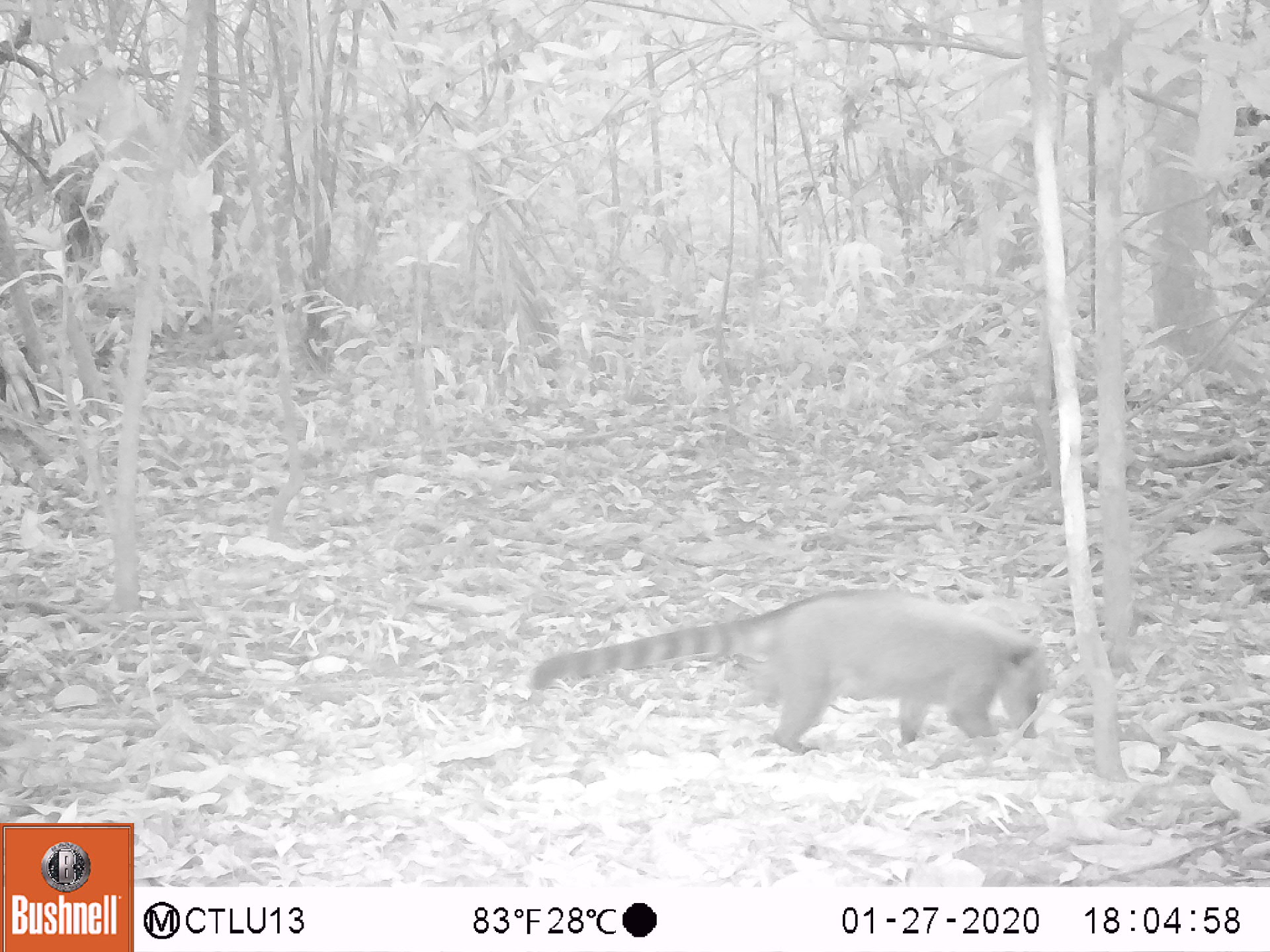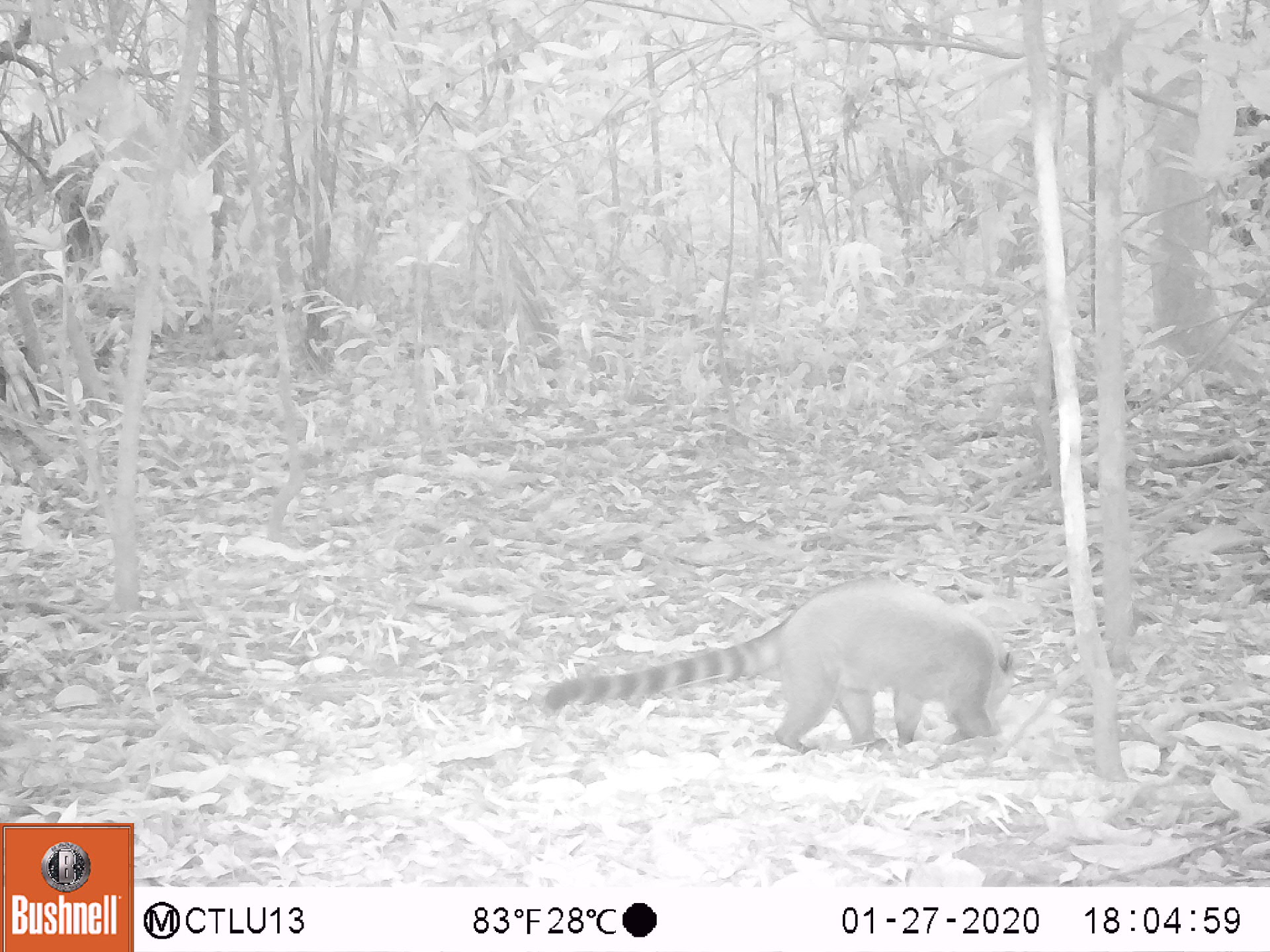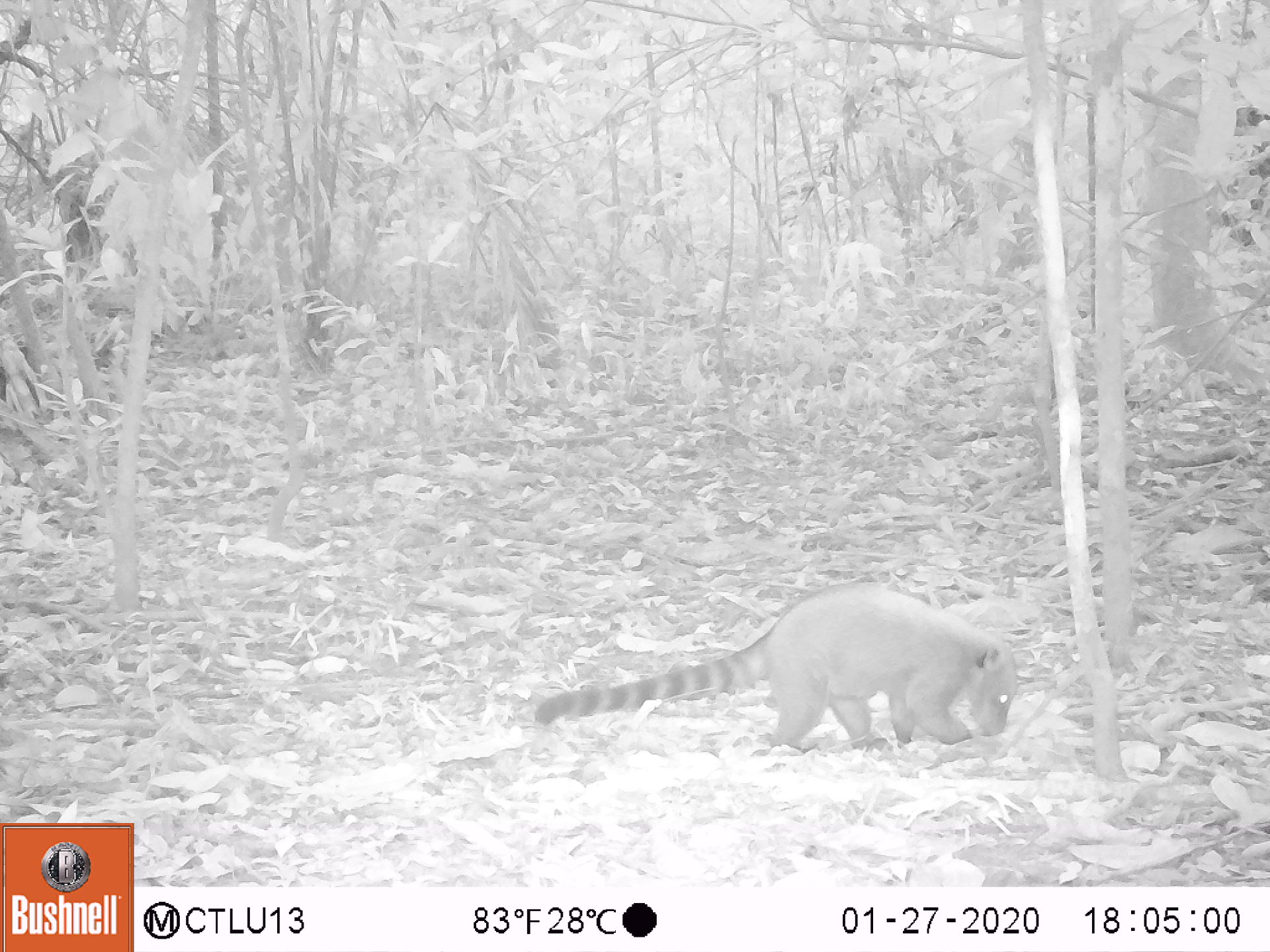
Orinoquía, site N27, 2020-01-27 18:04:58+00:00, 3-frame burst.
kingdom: Animalia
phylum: Chordata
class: Mammalia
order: Carnivora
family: Procyonidae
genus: Nasua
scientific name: Nasua nasua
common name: south american coati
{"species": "south american coati (Nasua nasua)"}